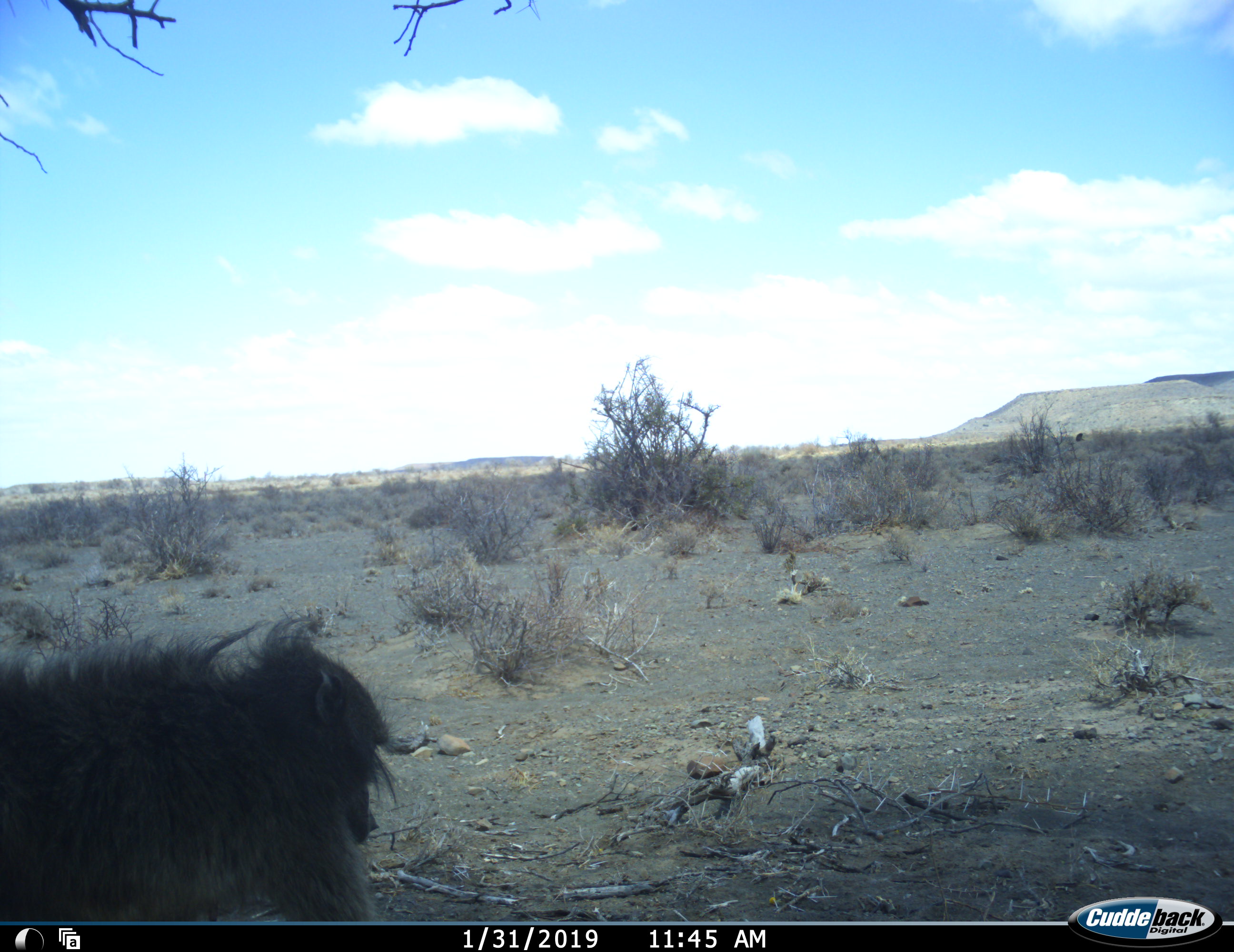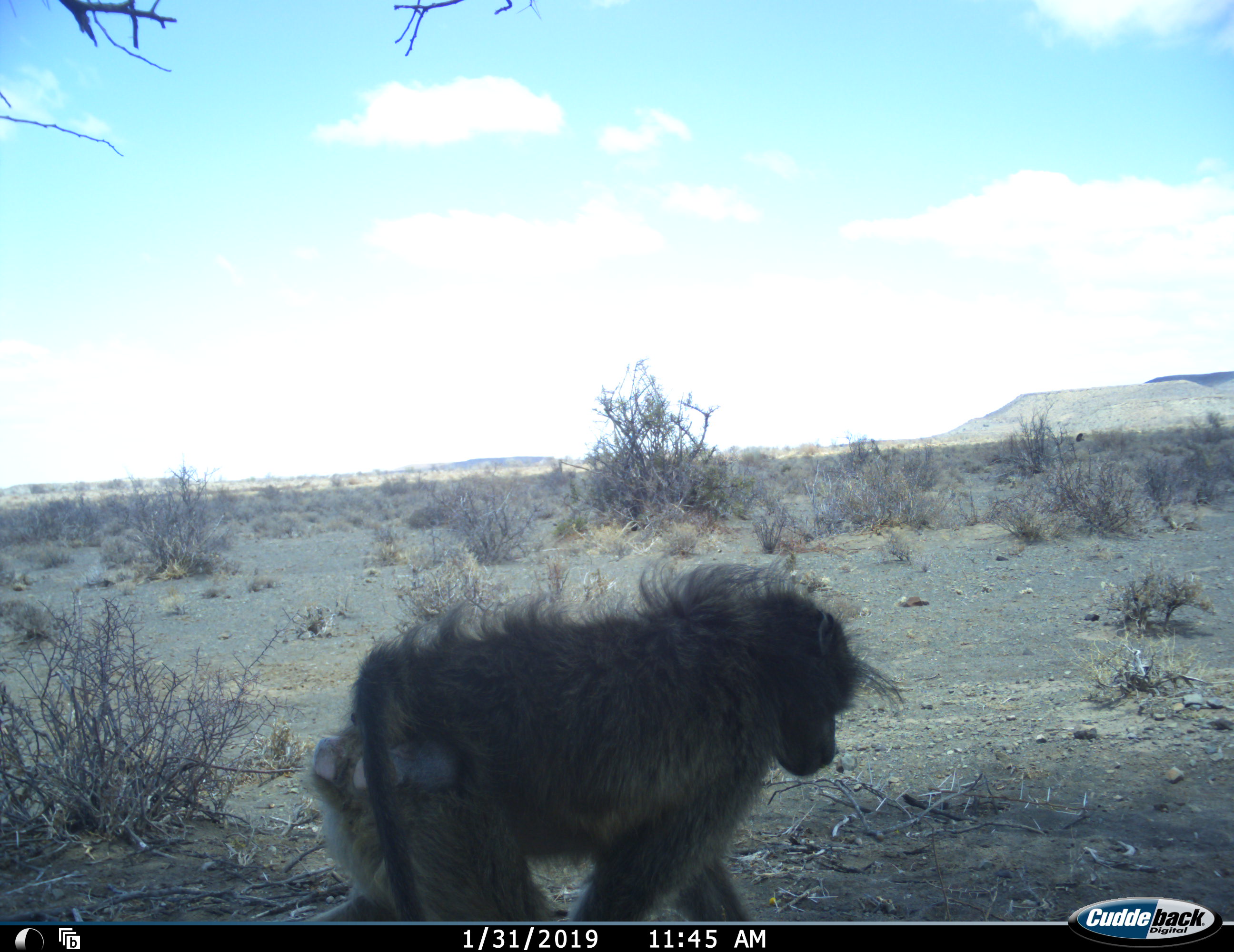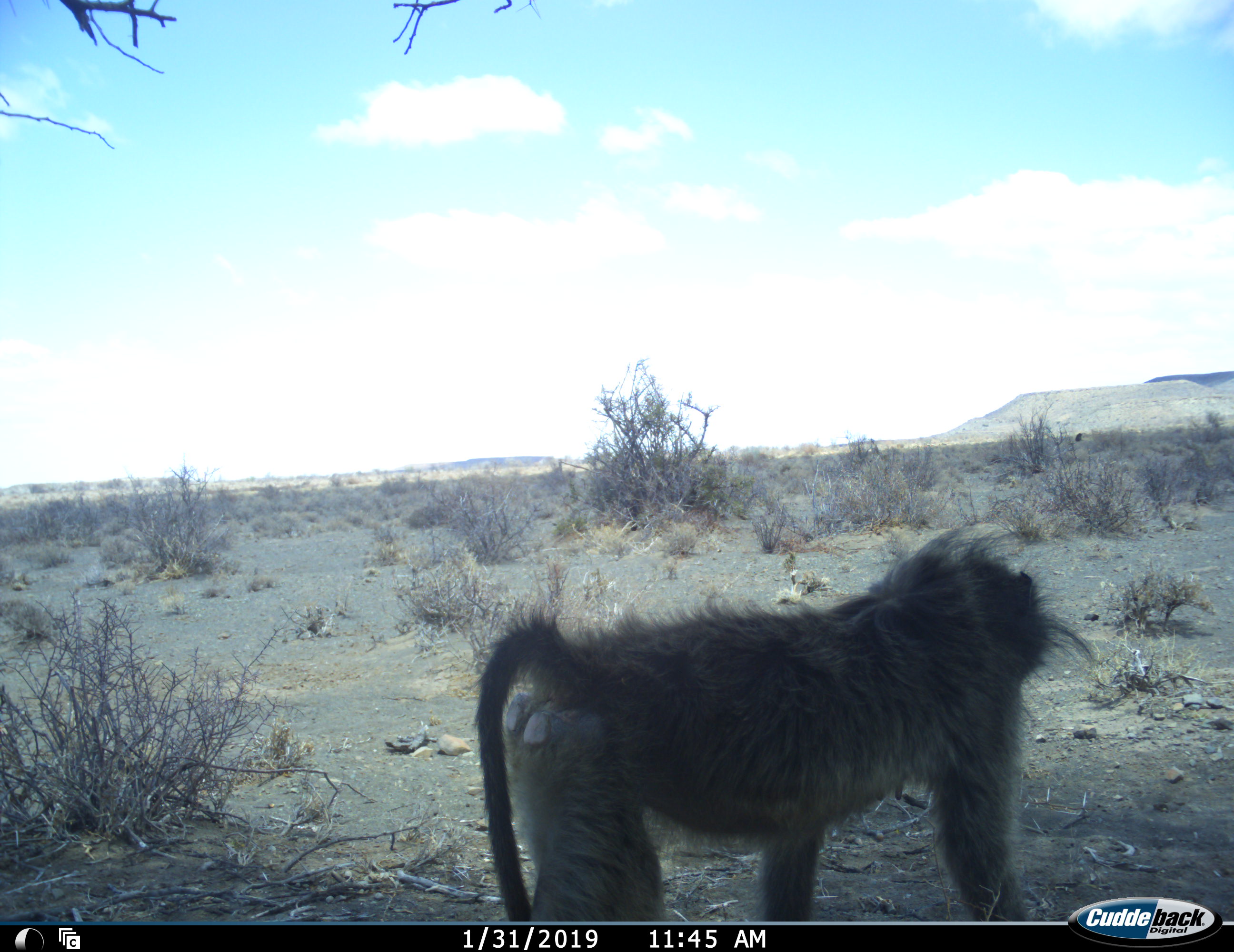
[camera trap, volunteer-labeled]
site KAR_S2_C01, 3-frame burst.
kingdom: Animalia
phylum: Chordata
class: Mammalia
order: Primates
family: Cercopithecidae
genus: Papio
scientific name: Papio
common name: baboon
Baboon (Papio), count 1. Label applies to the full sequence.